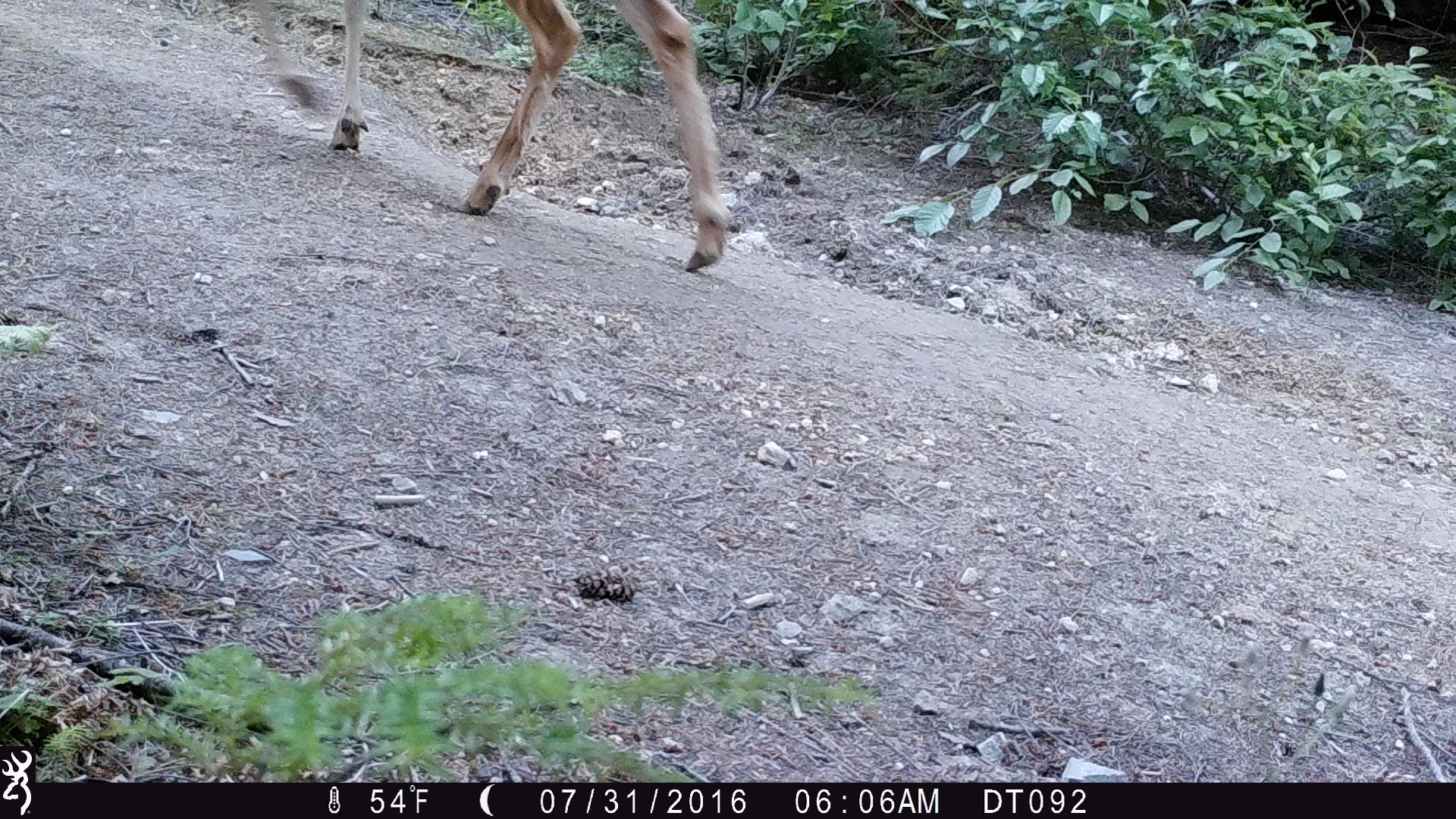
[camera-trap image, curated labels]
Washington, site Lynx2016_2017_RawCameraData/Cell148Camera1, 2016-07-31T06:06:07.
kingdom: Animalia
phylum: Chordata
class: Mammalia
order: Artiodactyla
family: Cervidae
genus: Odocoileus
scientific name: Odocoileus hemionus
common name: mule deer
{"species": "Odocoileus hemionus (mule deer)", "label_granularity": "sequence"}